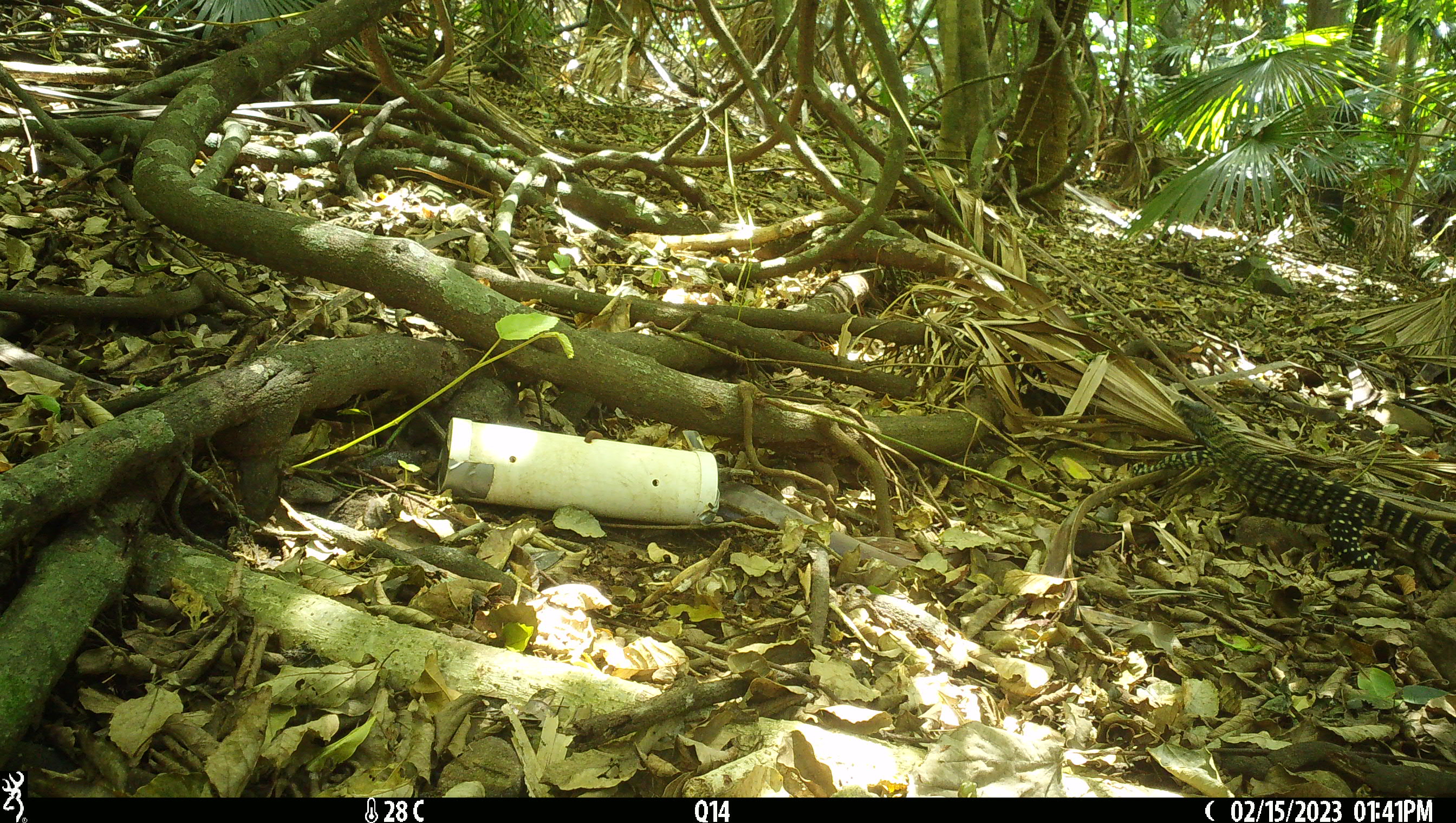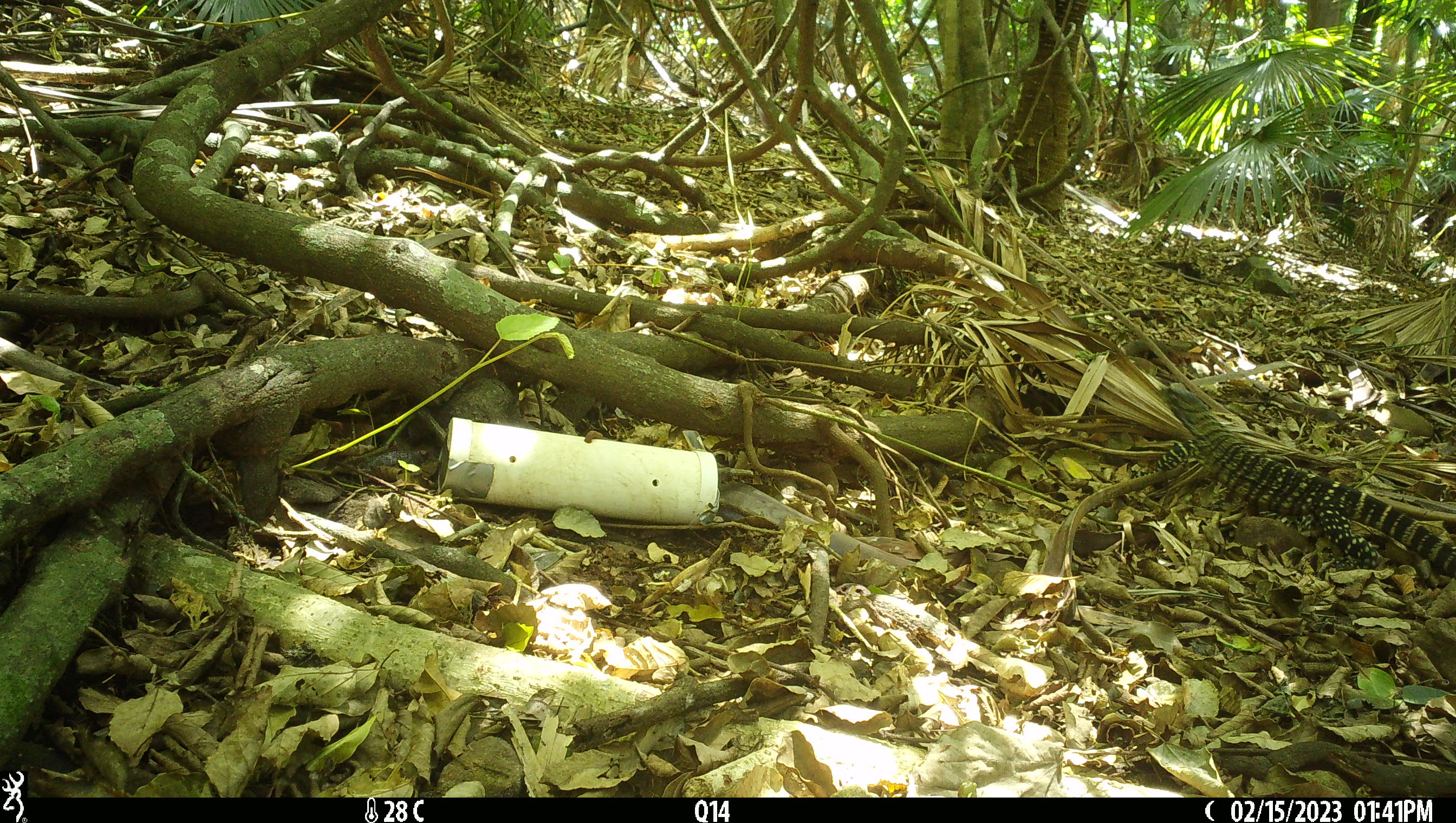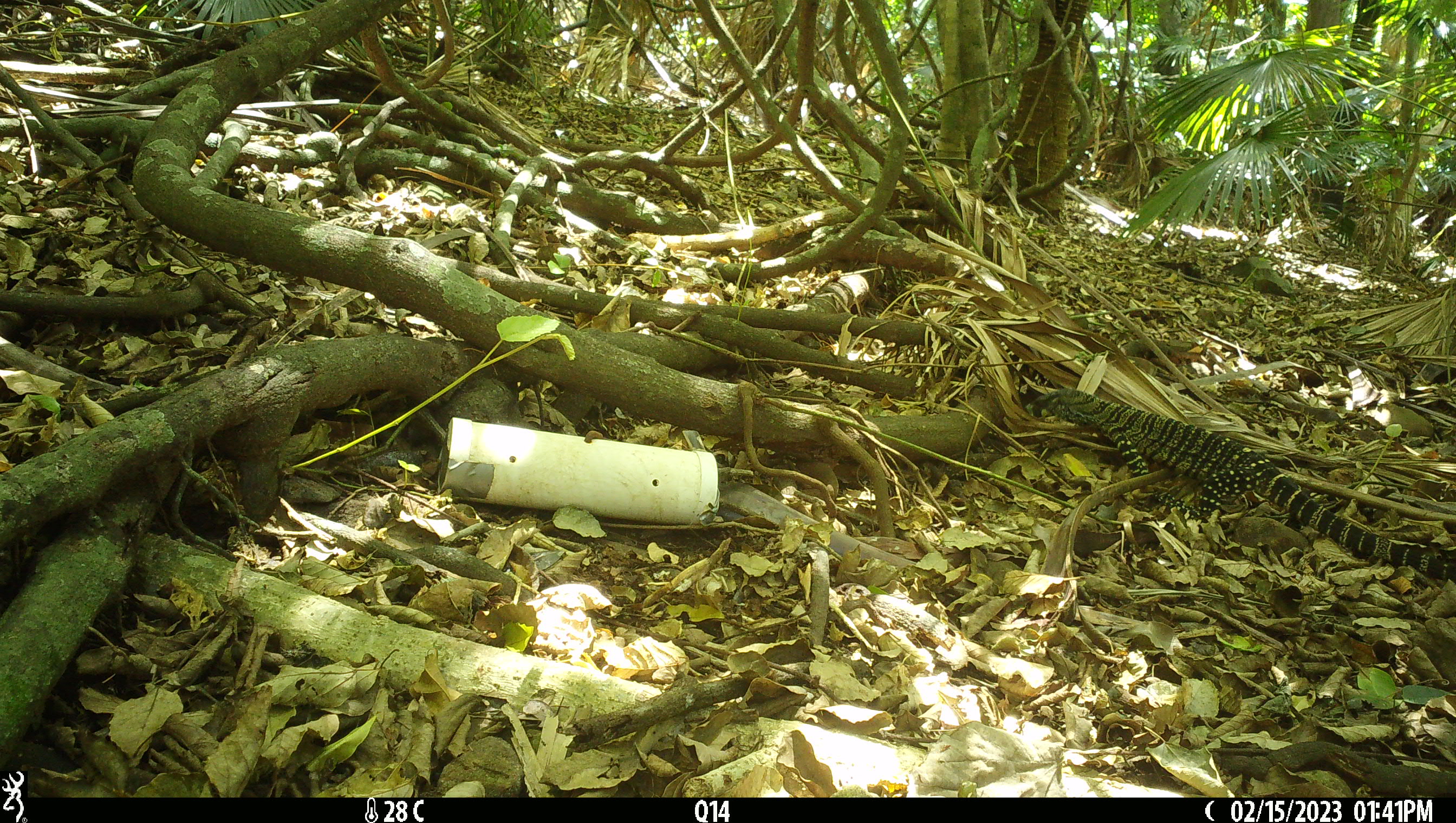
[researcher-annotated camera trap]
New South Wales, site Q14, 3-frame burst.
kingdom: Animalia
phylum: Chordata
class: Reptilia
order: Squamata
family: Varanidae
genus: Varanus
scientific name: Varanus varius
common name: lace monitor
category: goanna